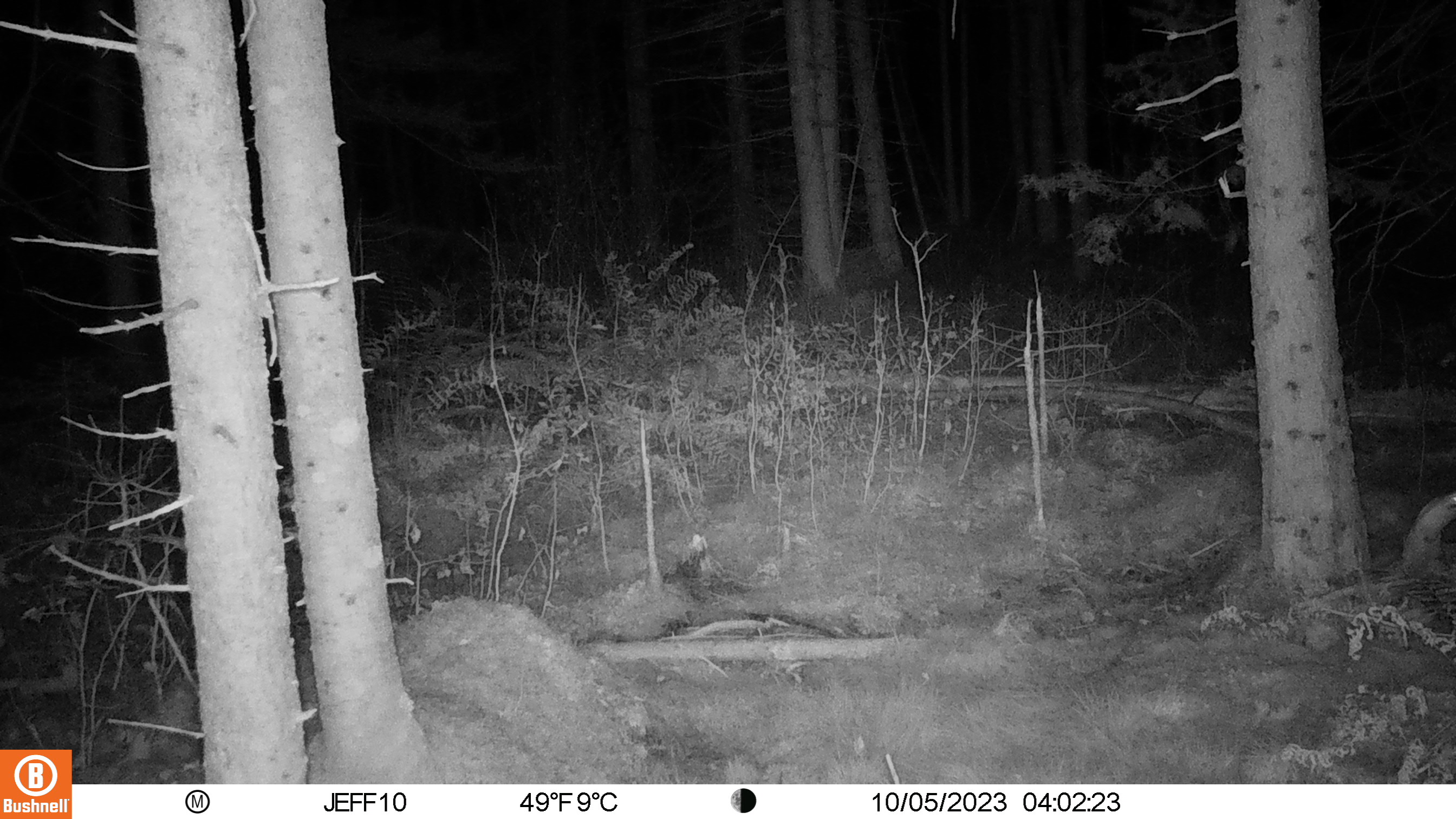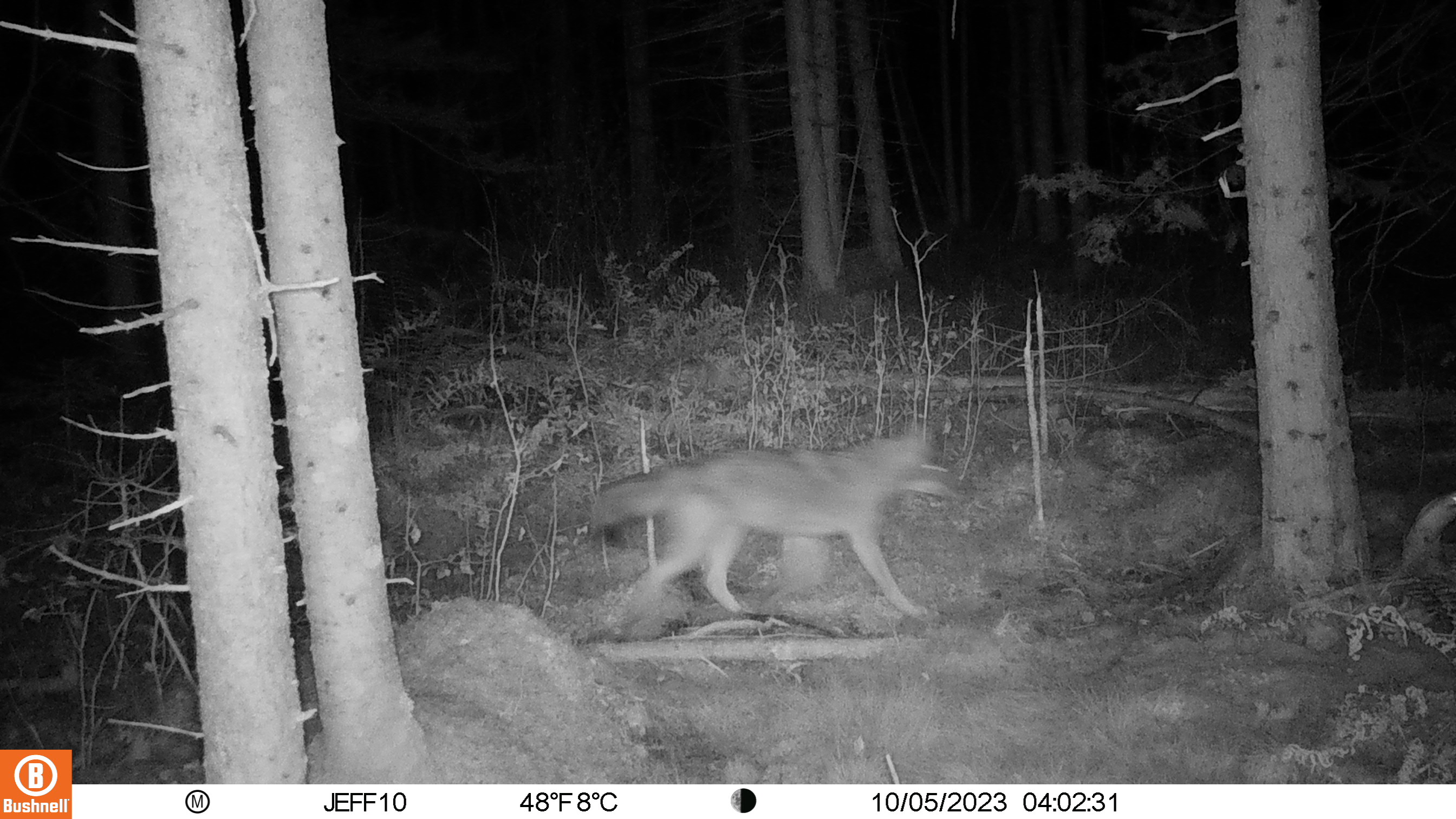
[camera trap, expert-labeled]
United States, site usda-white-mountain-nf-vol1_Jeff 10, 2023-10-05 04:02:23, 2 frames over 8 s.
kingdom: Animalia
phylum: Chordata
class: Mammalia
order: Carnivora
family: Canidae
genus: Canis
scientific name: Canis latrans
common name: coyote